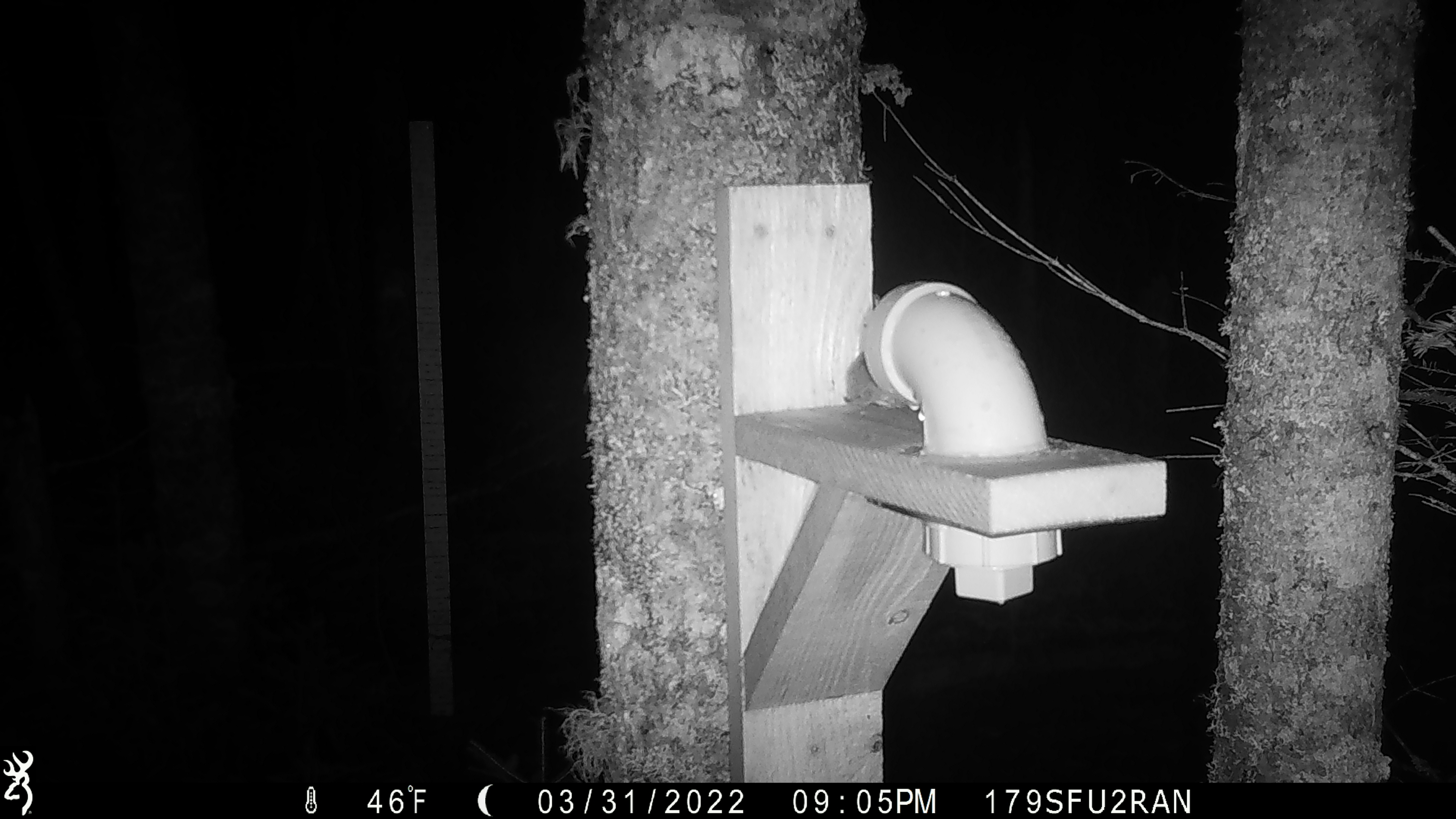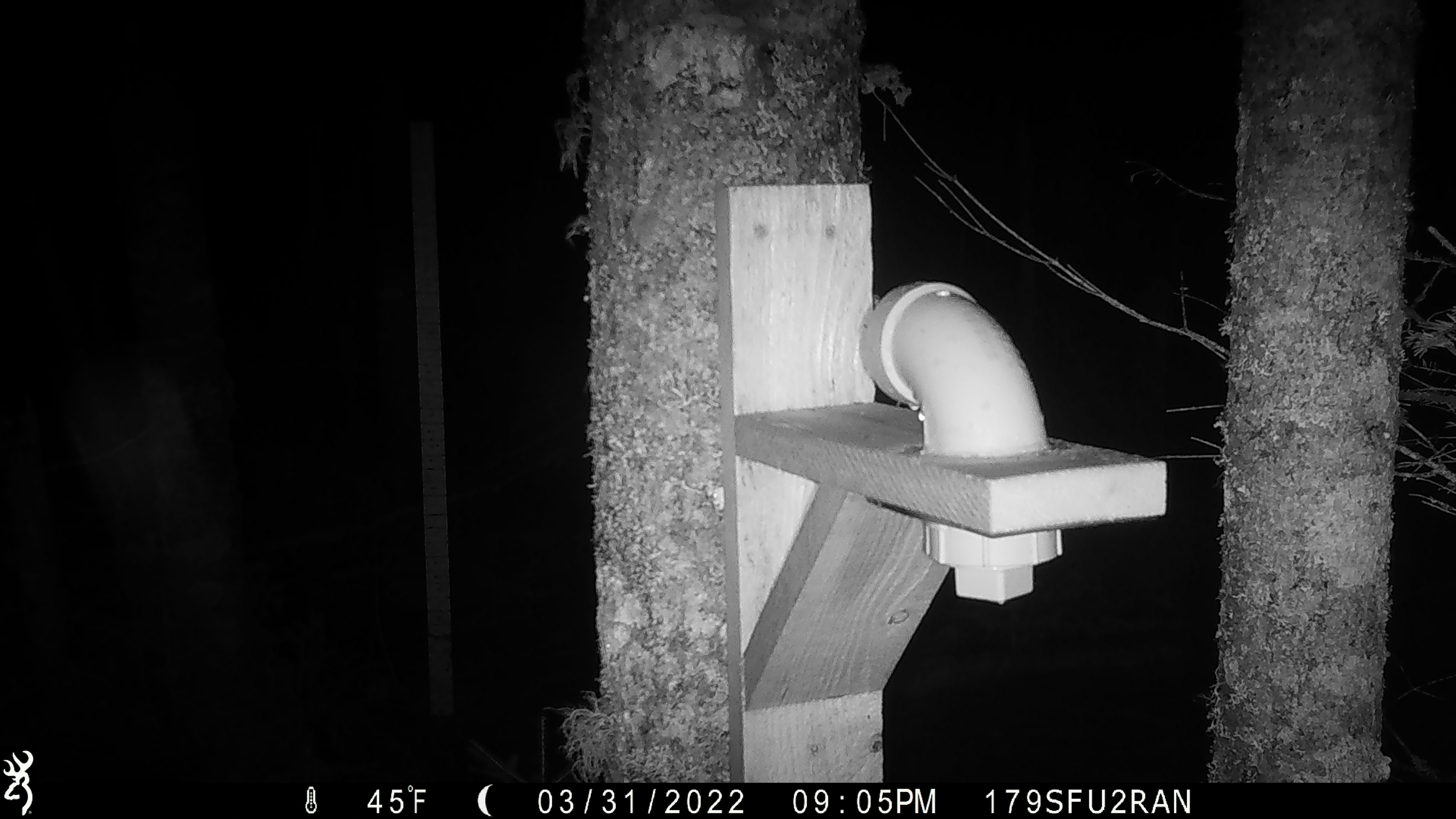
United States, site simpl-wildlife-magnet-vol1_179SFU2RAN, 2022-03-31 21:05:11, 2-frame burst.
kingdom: Animalia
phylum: Chordata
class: Mammalia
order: Rodentia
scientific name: Rodentia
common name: mouse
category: mouse sp.